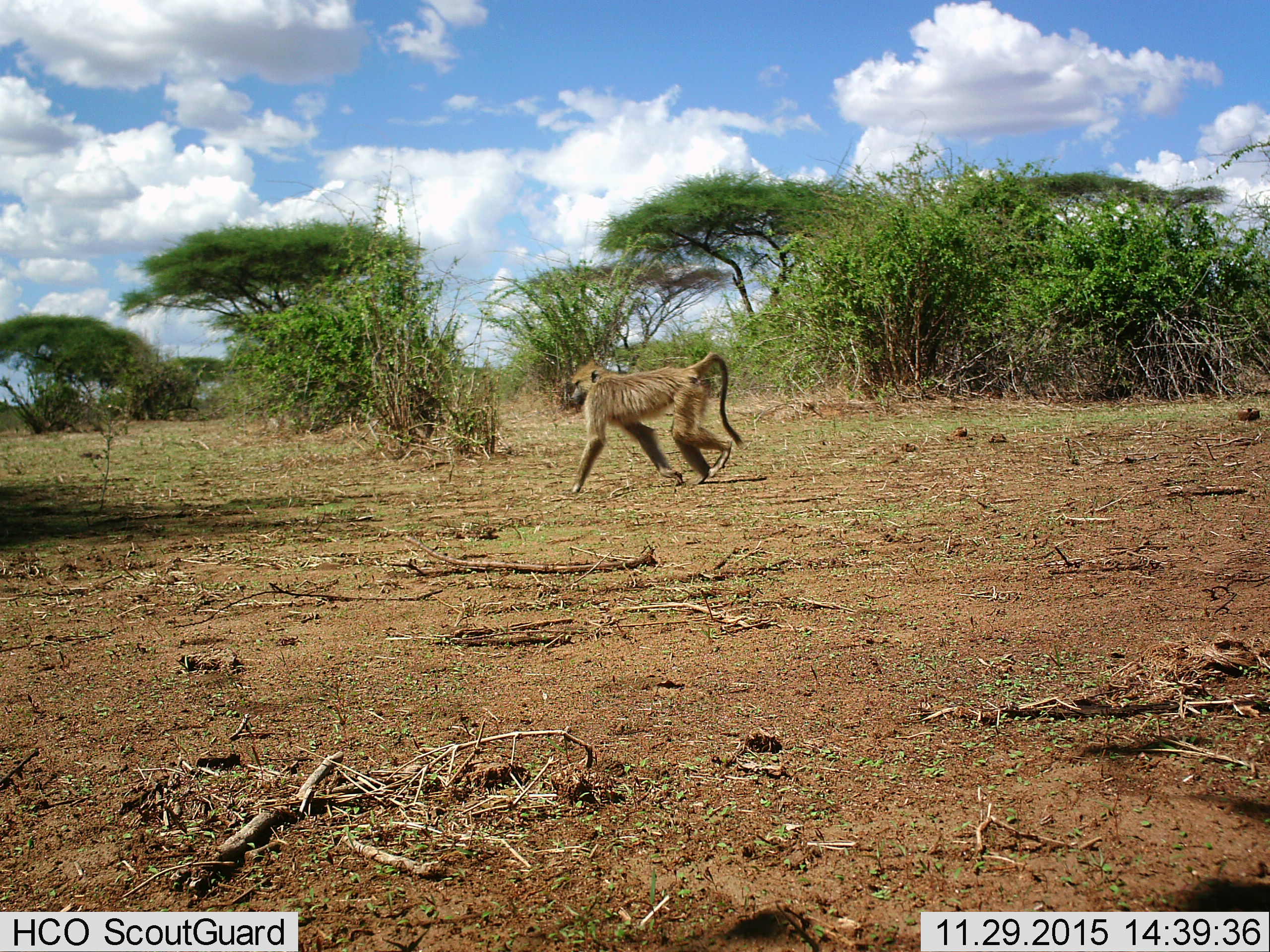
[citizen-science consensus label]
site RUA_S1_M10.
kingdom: Animalia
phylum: Chordata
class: Mammalia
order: Primates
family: Cercopithecidae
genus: Papio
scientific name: Papio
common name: baboon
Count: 1.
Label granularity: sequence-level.